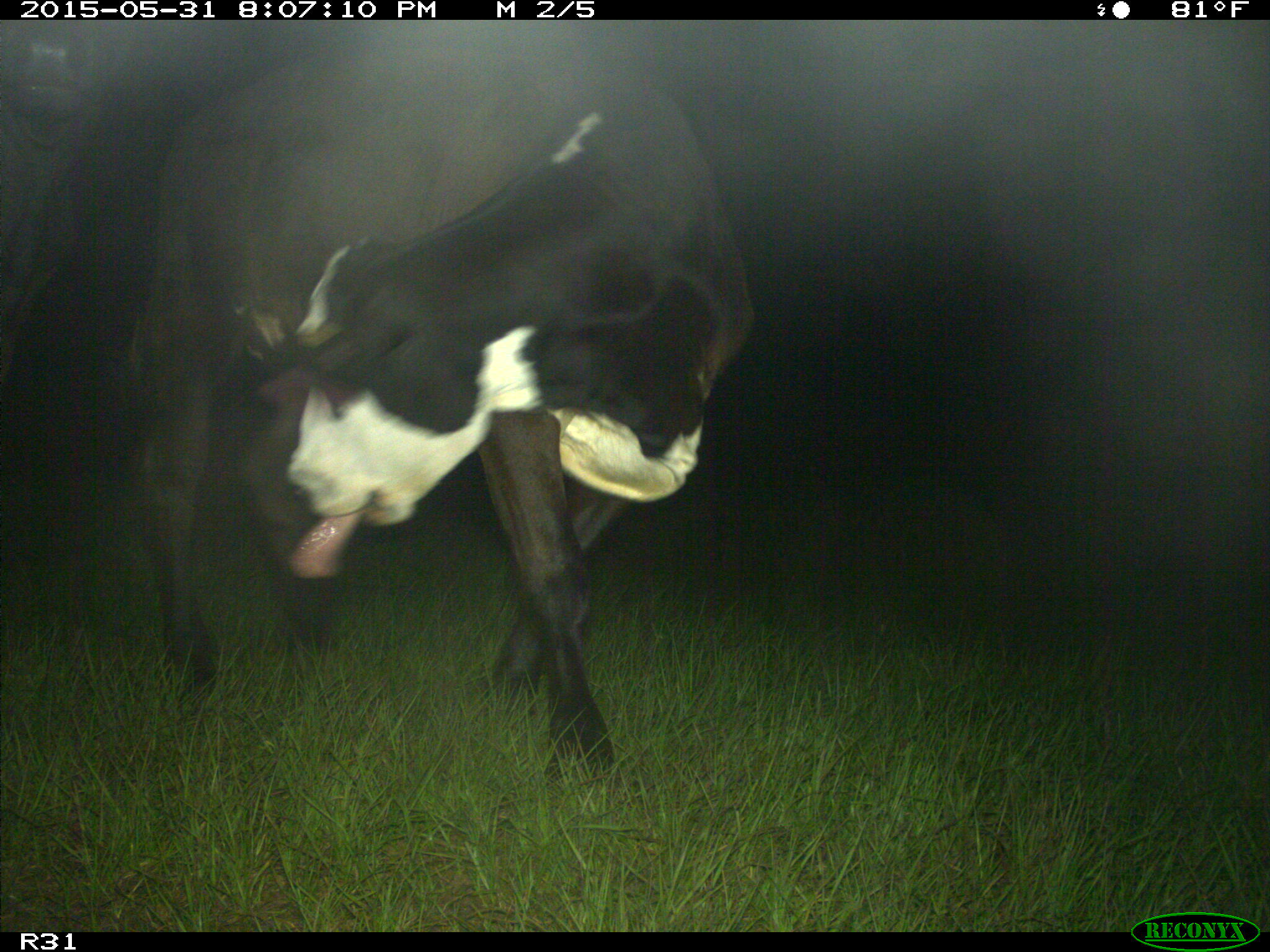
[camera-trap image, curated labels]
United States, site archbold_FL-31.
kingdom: Animalia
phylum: Chordata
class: Mammalia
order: Artiodactyla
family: Bovidae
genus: Bos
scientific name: Bos taurus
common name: domestic cow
Bos taurus (domestic cow).